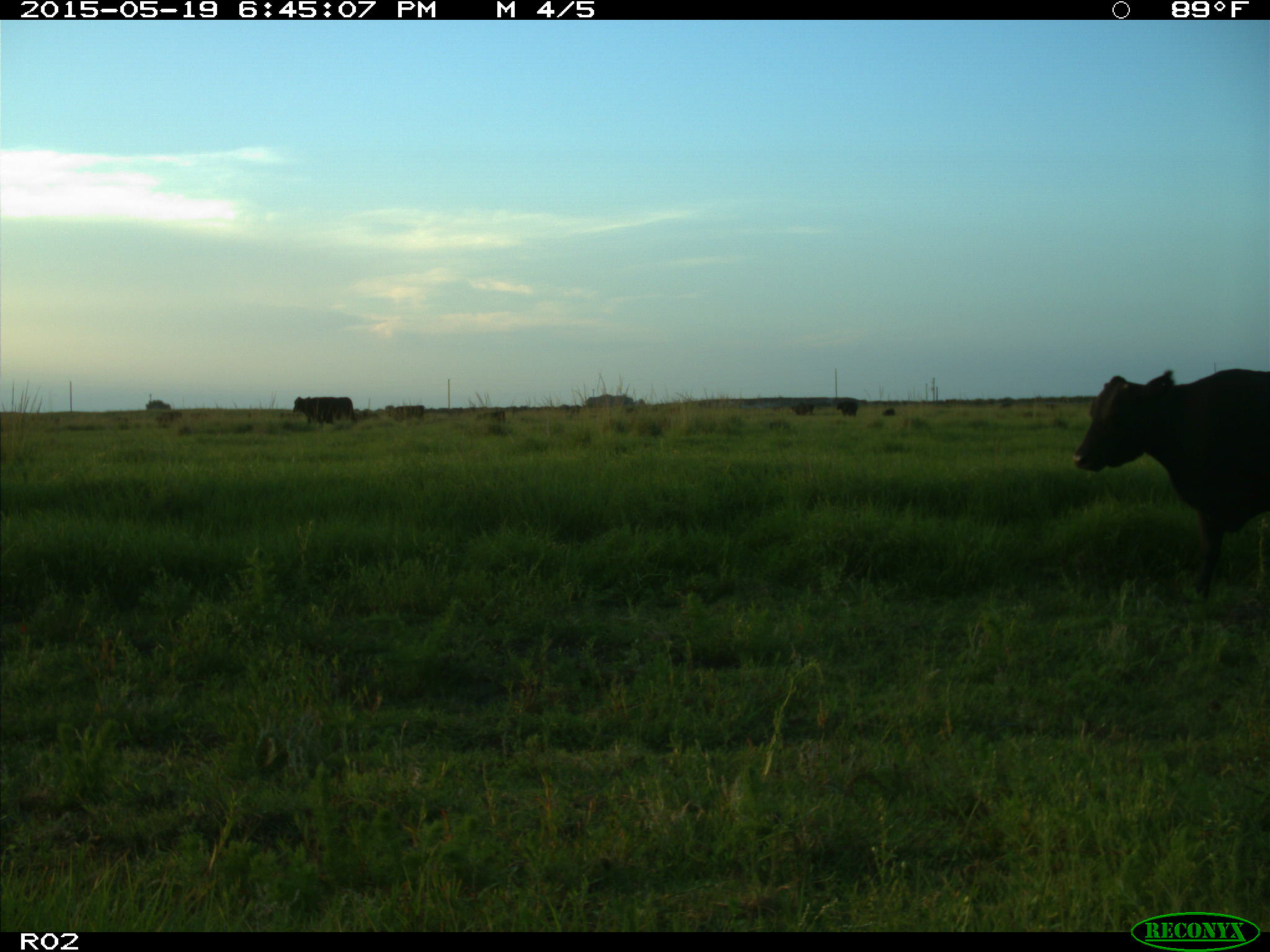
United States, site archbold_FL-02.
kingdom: Animalia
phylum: Chordata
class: Mammalia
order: Artiodactyla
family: Bovidae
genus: Bos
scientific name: Bos taurus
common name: domestic cow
Bos taurus (domestic cow).